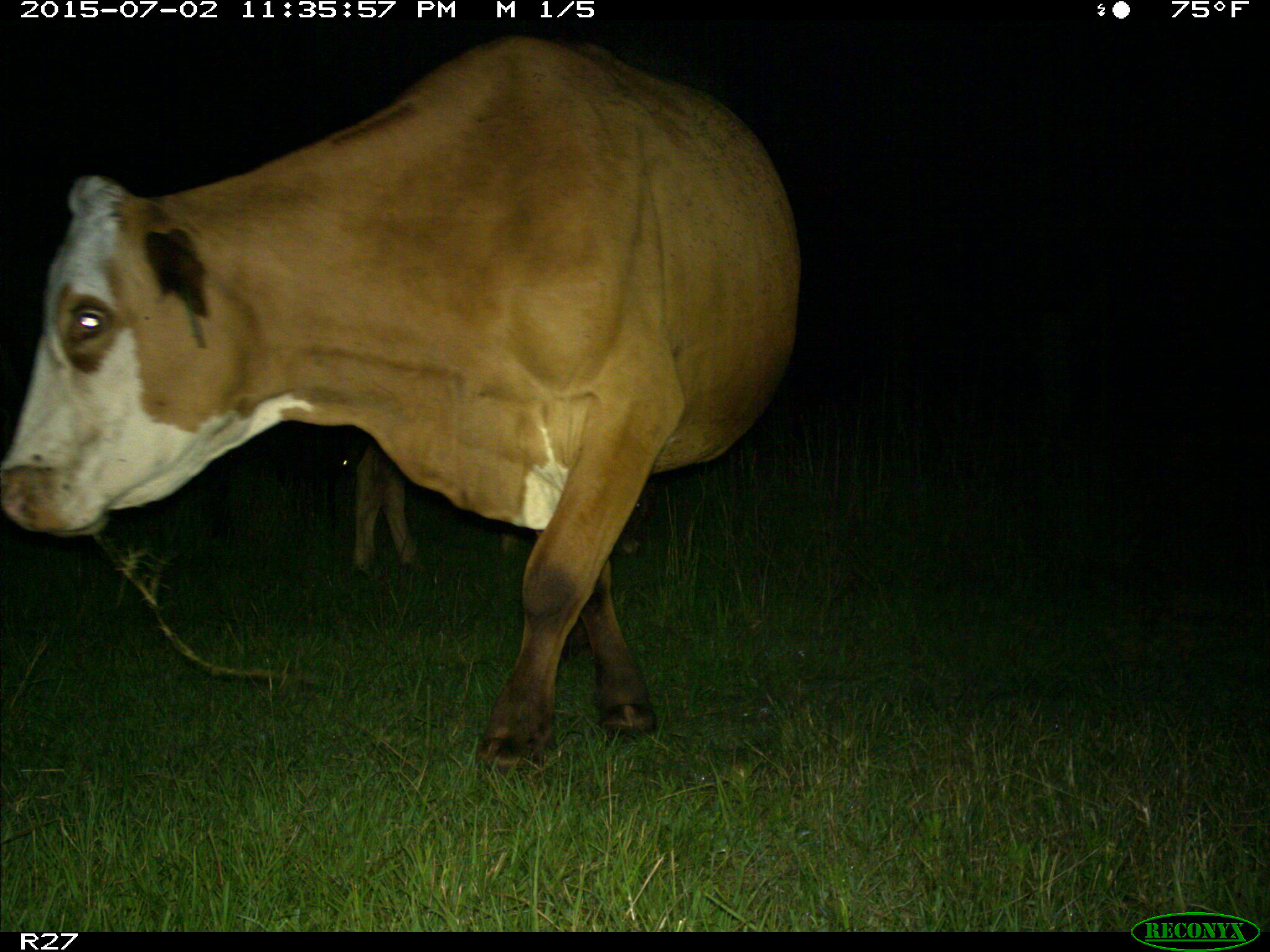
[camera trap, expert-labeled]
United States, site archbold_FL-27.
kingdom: Animalia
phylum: Chordata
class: Mammalia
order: Artiodactyla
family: Bovidae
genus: Bos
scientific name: Bos taurus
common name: domestic cow